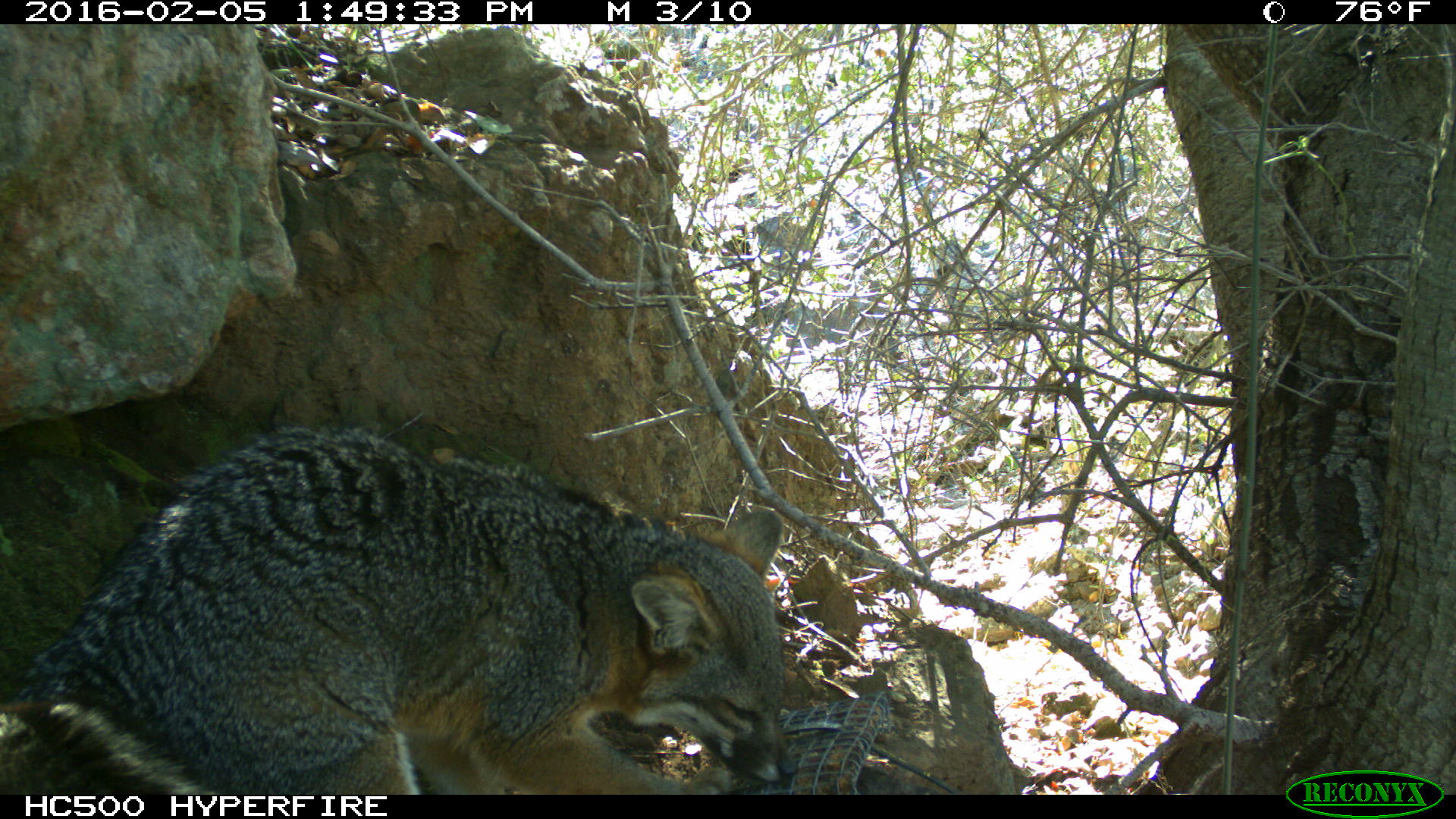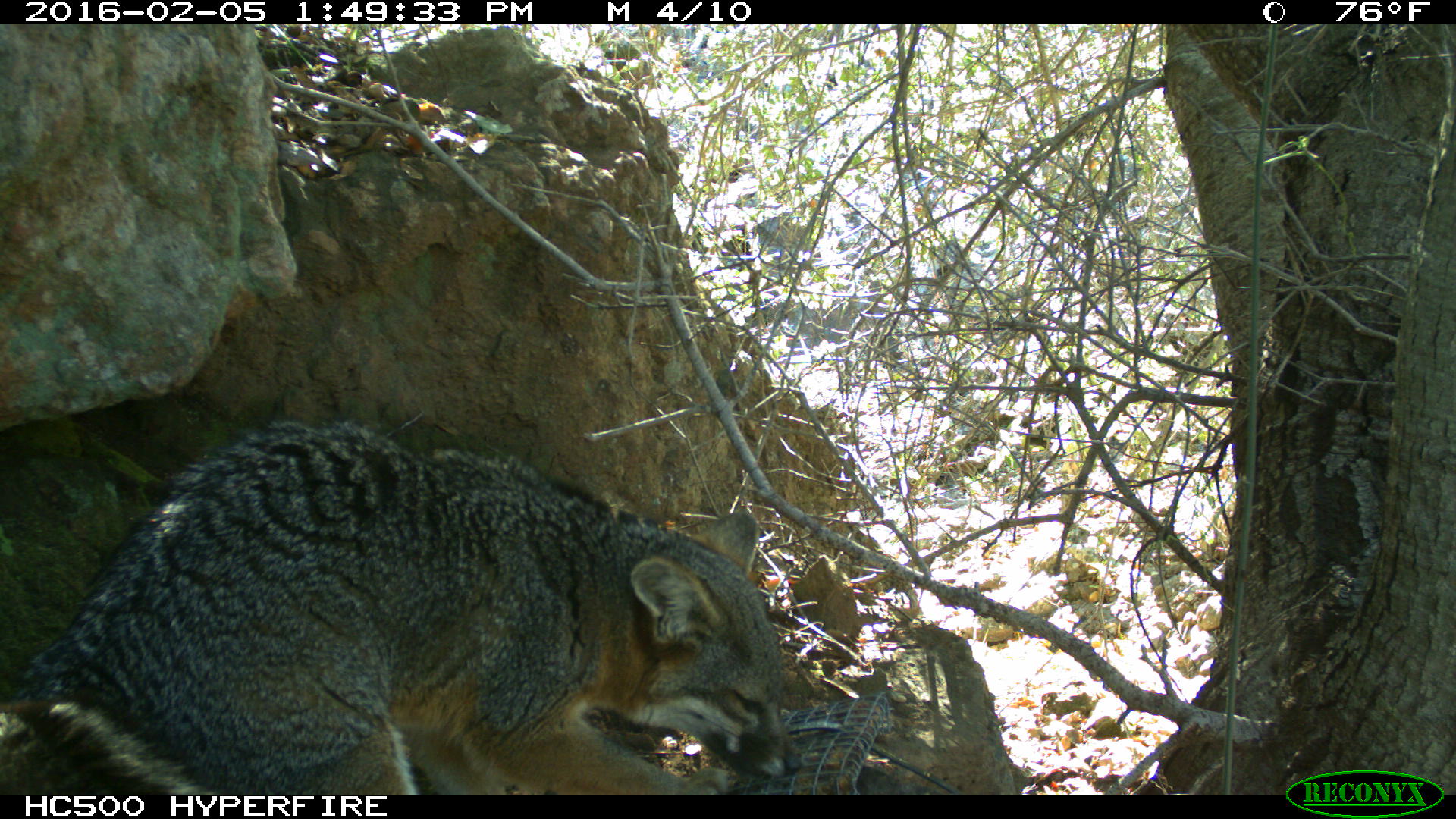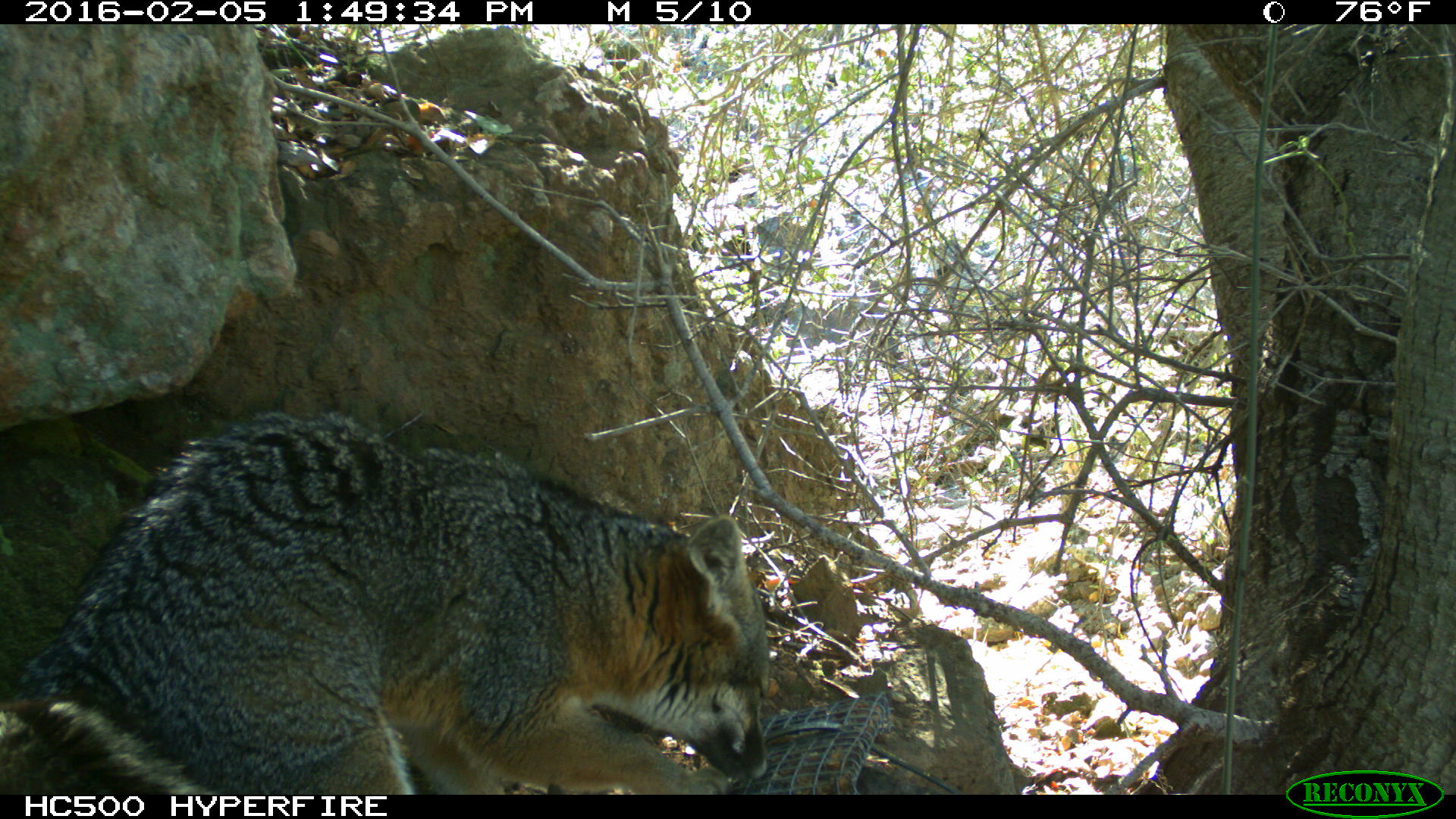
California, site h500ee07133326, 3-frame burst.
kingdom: Animalia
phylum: Chordata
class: Mammalia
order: Carnivora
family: Canidae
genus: Urocyon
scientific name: Urocyon littoralis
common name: island fox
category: fox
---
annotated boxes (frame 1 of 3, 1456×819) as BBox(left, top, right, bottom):
fox: BBox(0, 421, 796, 795)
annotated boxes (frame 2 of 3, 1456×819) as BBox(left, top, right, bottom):
fox: BBox(0, 421, 802, 794)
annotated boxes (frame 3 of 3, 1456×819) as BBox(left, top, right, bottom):
fox: BBox(0, 410, 768, 794)